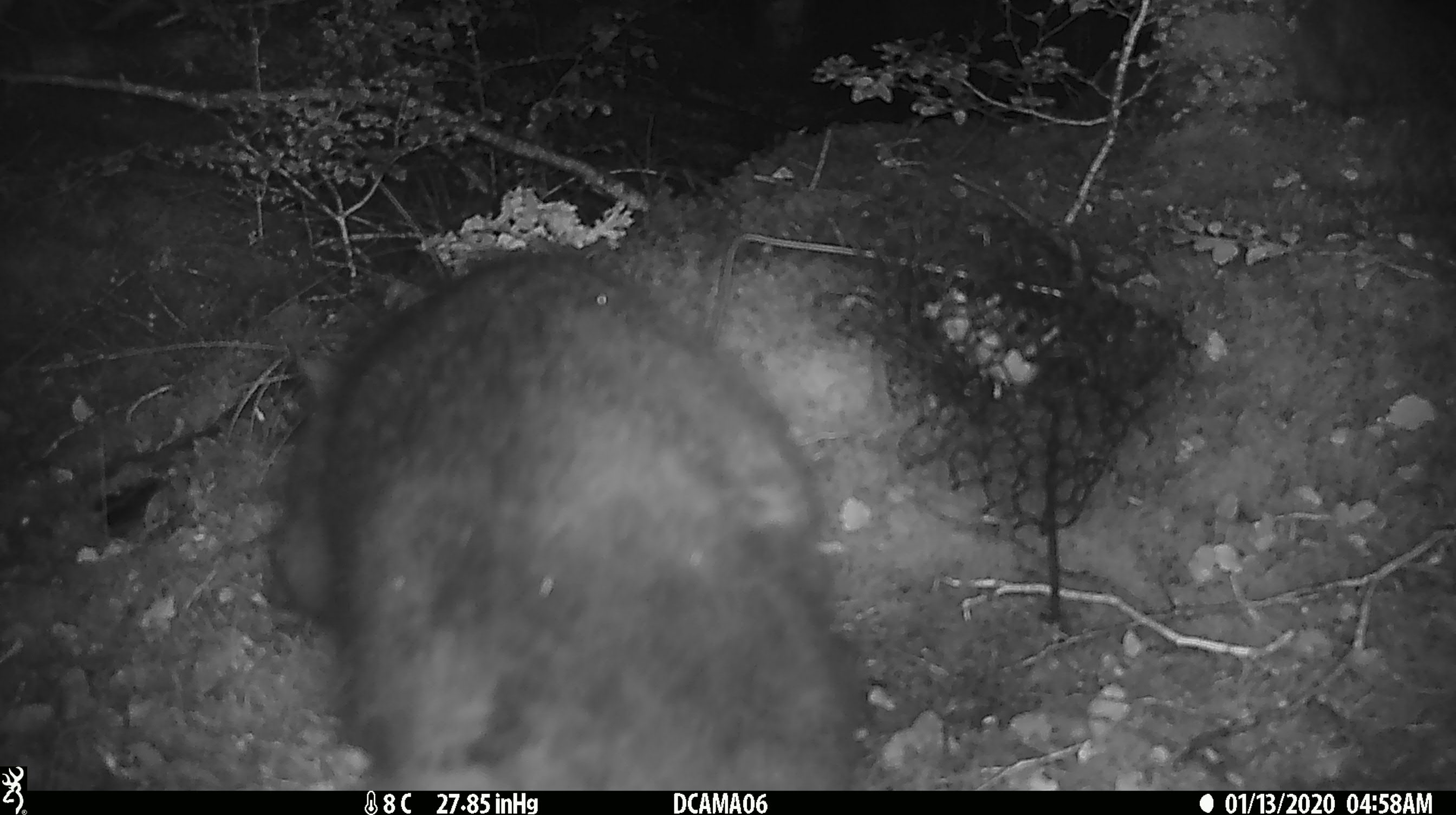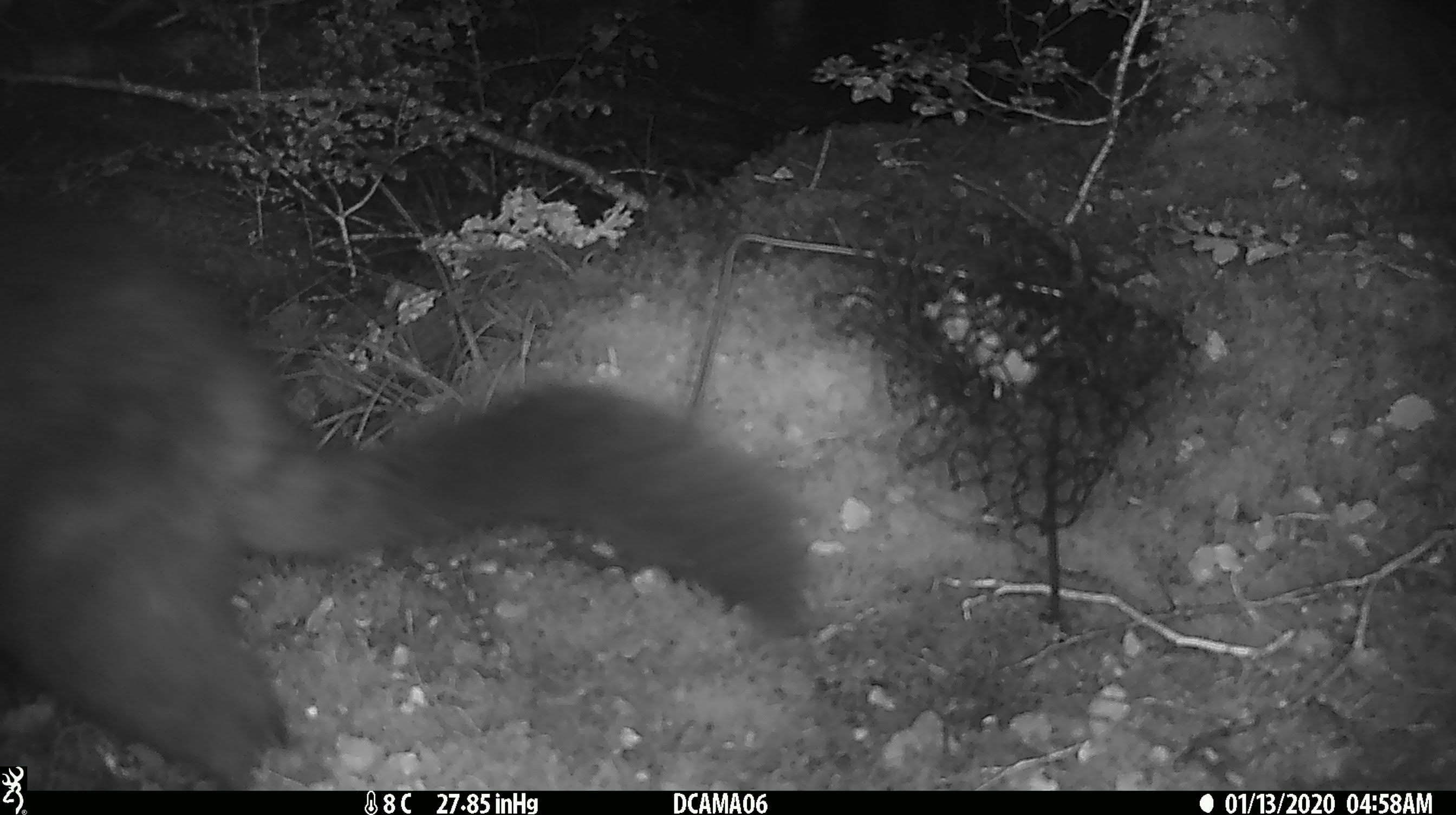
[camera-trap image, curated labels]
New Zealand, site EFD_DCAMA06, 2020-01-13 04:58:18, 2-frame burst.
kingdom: Animalia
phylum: Chordata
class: Mammalia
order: Diprotodontia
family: Phalangeridae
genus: Trichosurus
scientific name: Trichosurus vulpecula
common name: common brushtail possum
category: possum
Possum (common brushtail possum) (Trichosurus vulpecula).